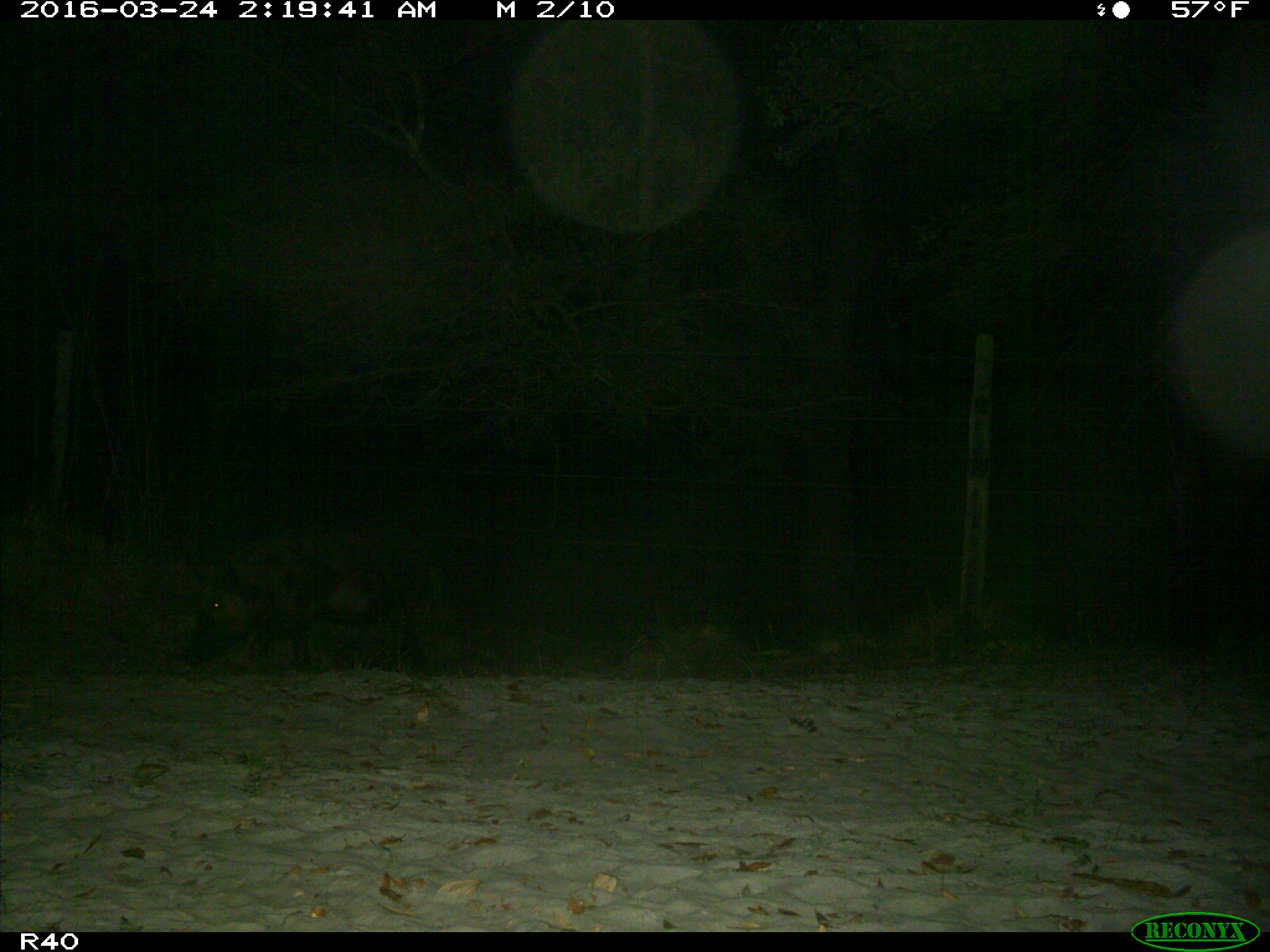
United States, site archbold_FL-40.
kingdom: Animalia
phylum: Chordata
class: Mammalia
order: Artiodactyla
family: Suidae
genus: Sus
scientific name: Sus scrofa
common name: wild boar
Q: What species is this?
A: Sus scrofa (wild boar).